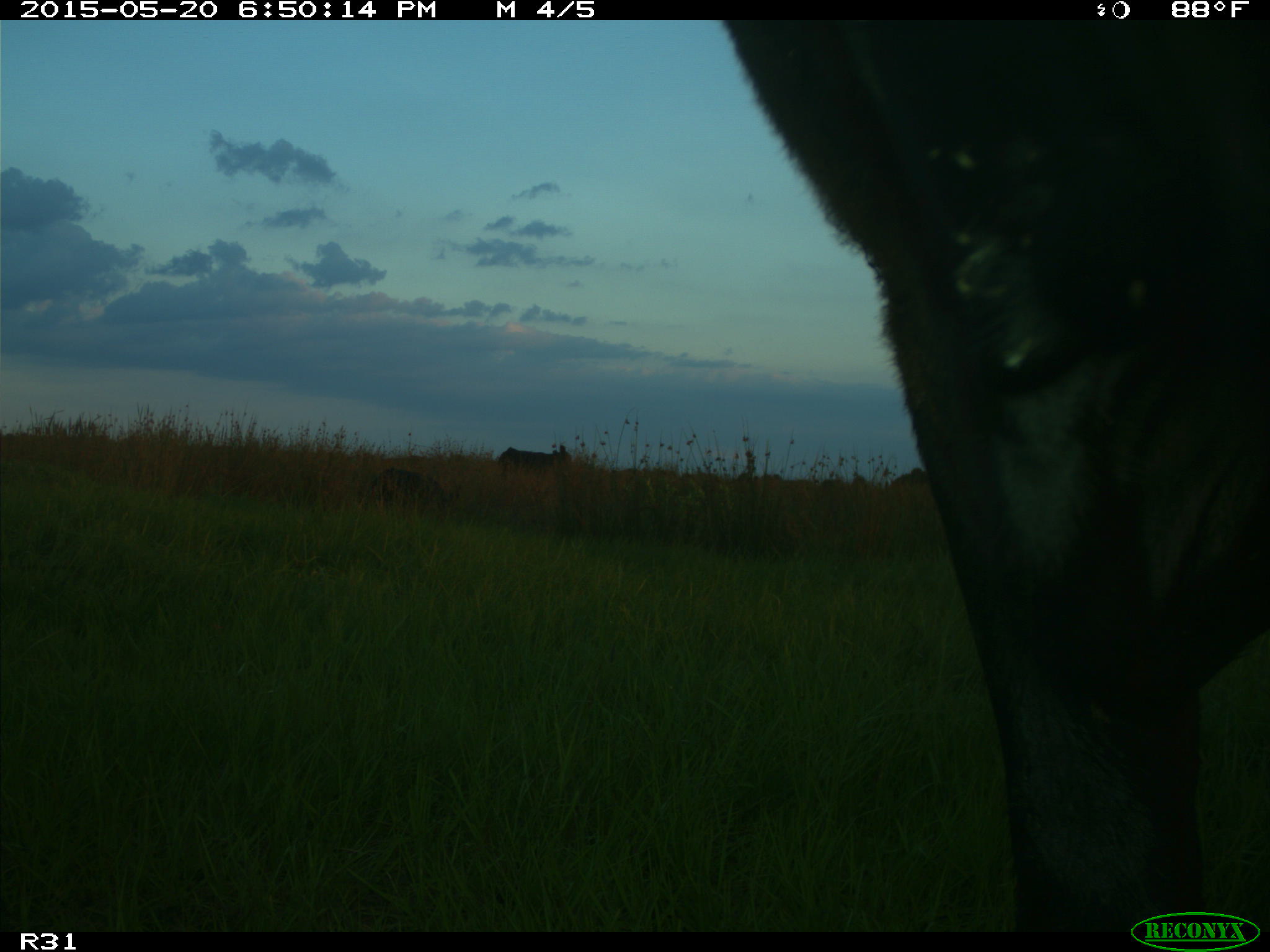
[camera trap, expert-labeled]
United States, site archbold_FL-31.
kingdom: Animalia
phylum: Chordata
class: Mammalia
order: Artiodactyla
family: Bovidae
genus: Bos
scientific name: Bos taurus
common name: domestic cow